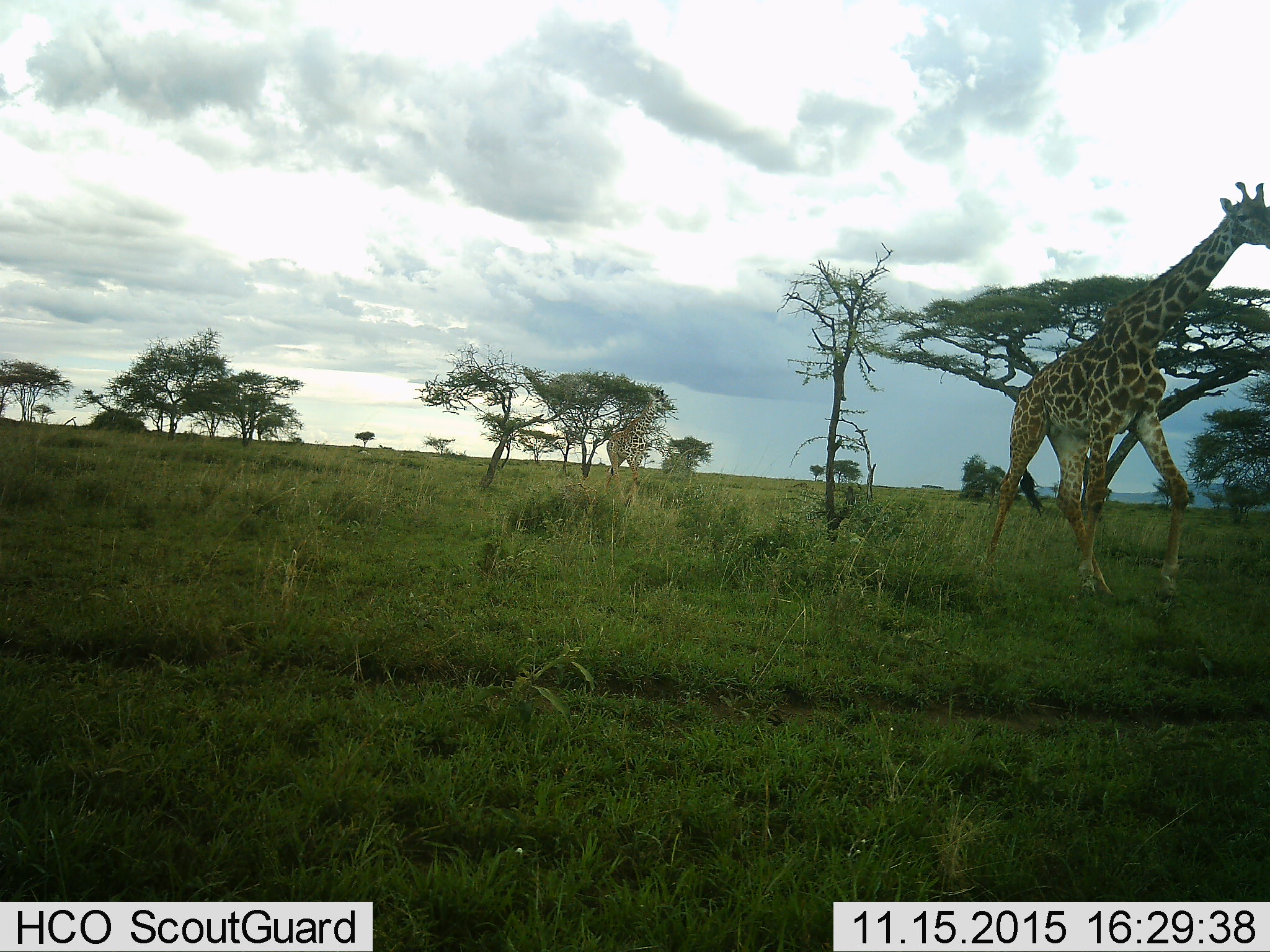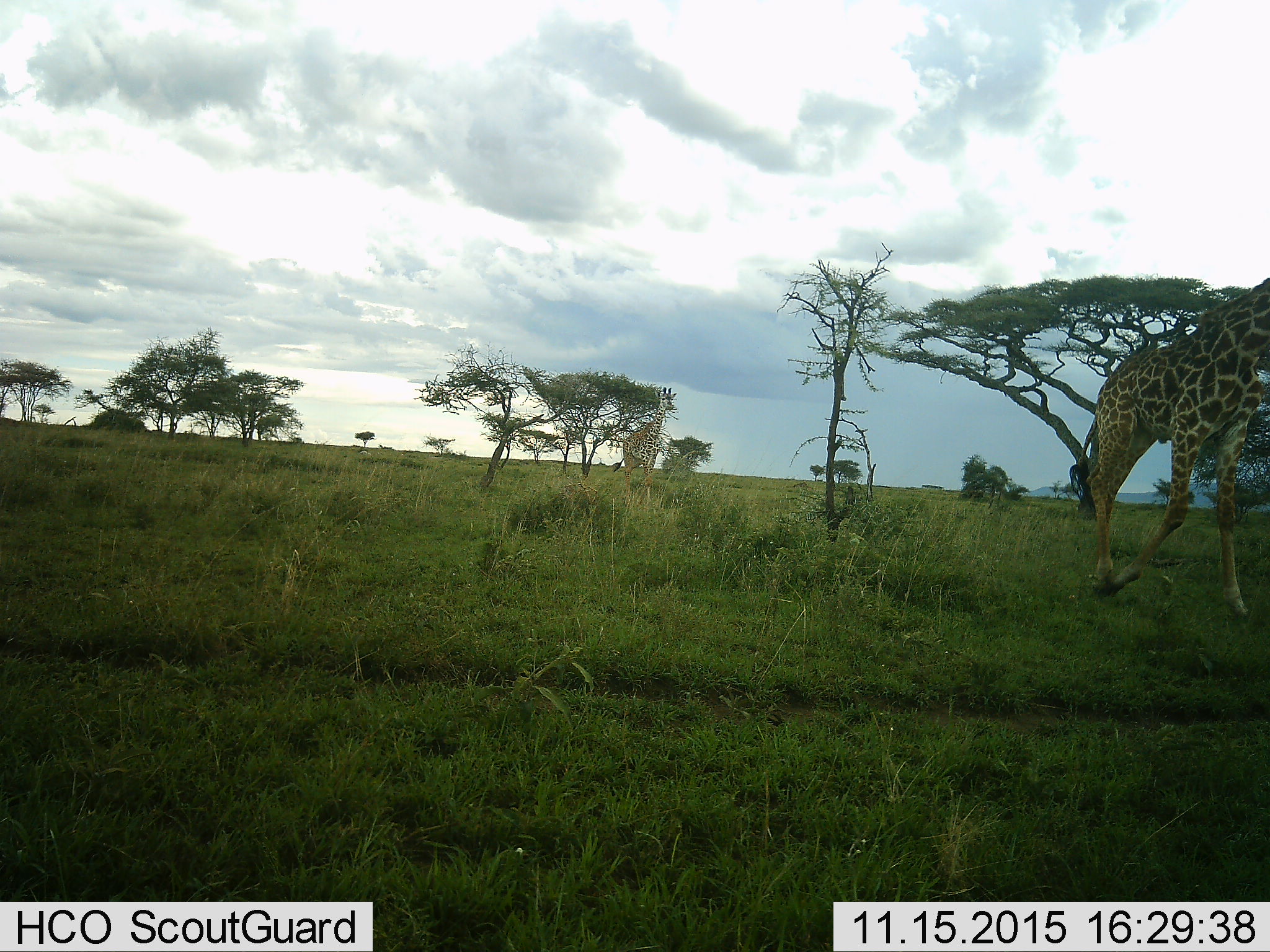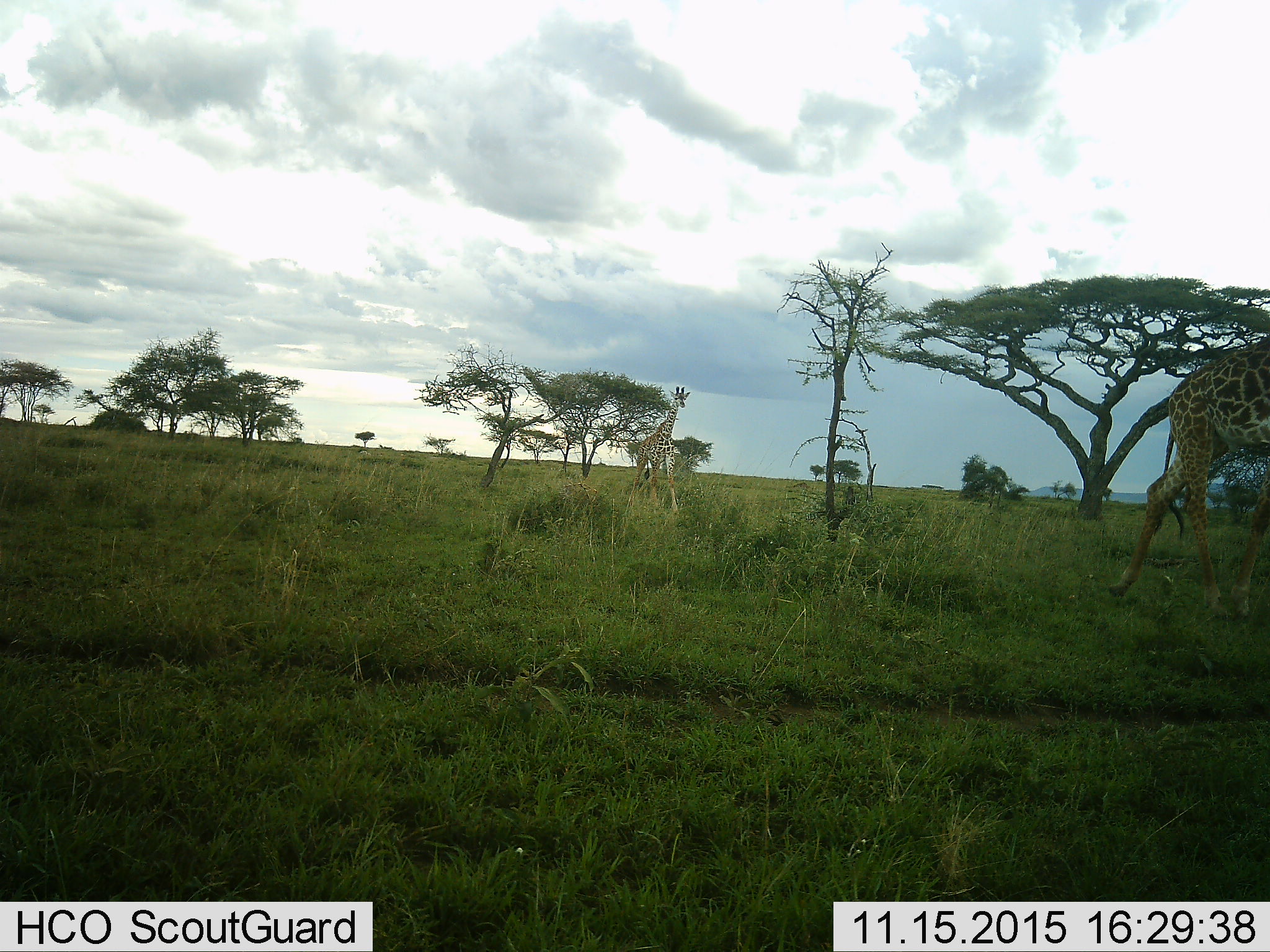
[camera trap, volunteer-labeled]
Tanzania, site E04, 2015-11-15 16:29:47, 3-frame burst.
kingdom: Animalia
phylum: Chordata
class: Mammalia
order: Artiodactyla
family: Giraffidae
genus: Giraffa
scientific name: Giraffa camelopardalis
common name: giraffe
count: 2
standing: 10%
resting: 0%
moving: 100%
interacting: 0%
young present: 25%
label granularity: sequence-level